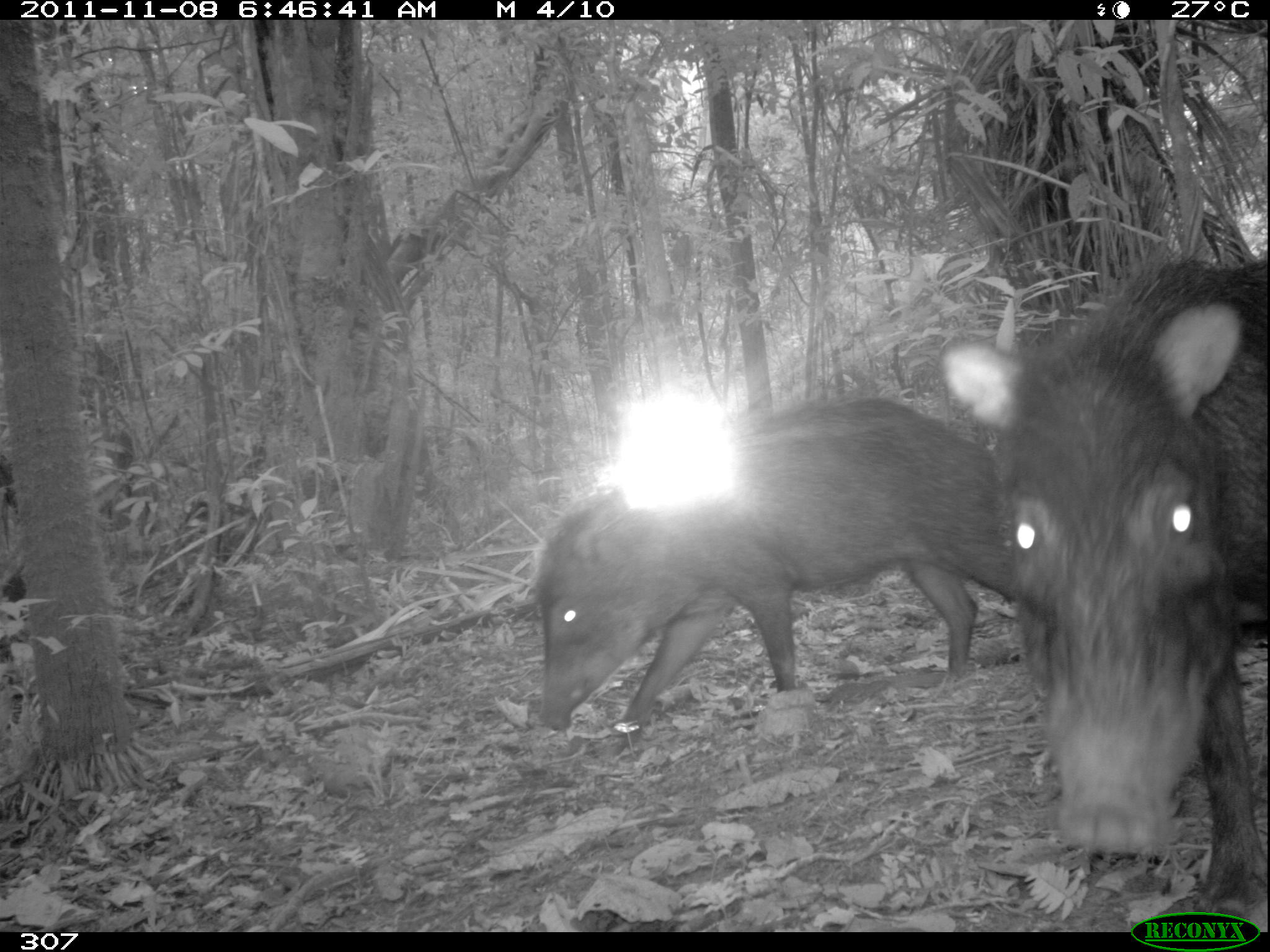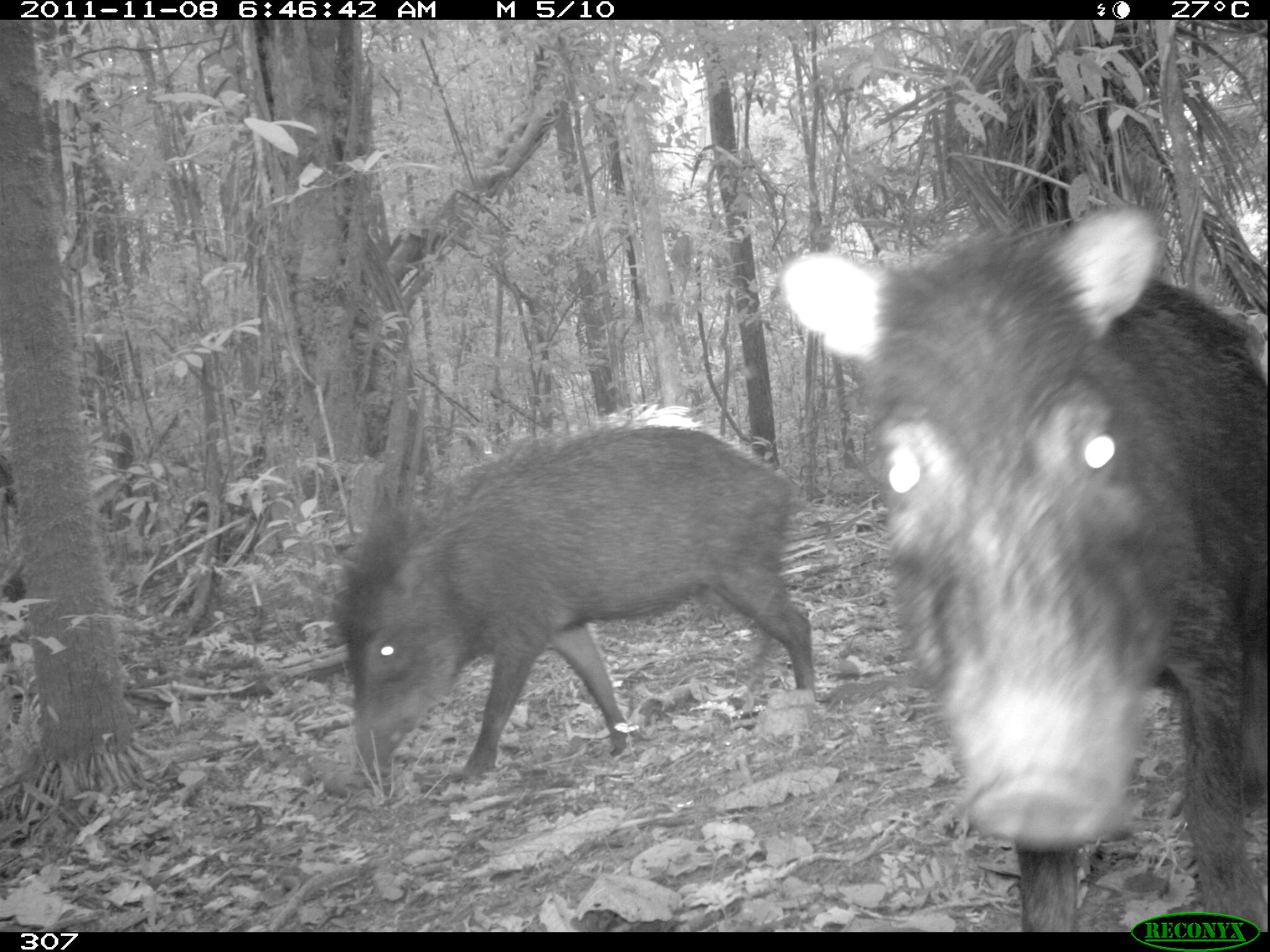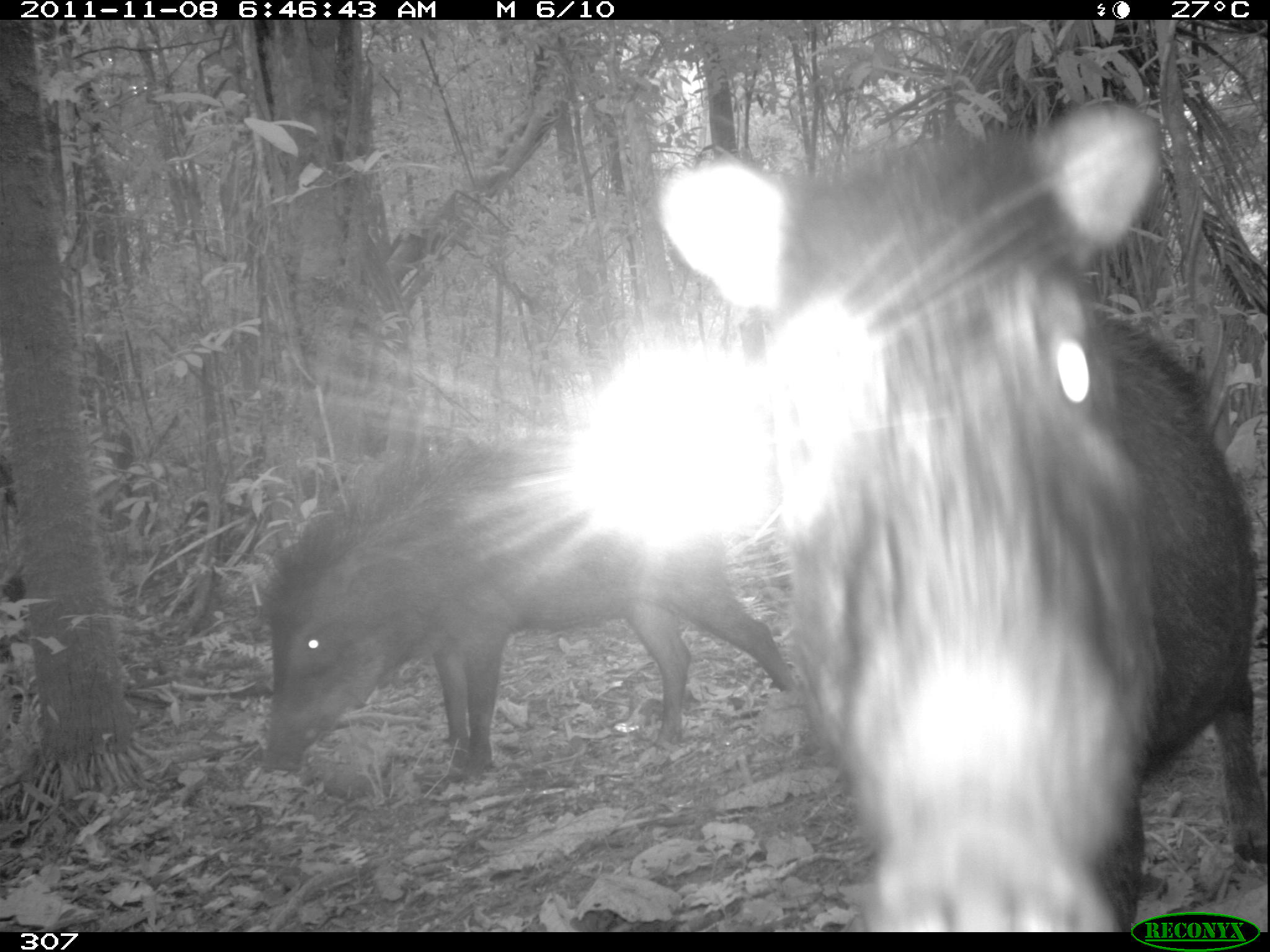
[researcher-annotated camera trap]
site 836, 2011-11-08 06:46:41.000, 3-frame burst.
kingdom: Animalia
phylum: Chordata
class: Mammalia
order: Artiodactyla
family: Tayassuidae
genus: Tayassu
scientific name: Tayassu pecari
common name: white-lipped peccary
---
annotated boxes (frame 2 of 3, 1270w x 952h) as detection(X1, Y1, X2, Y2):
tayassu pecari: detection(780, 204, 1264, 932); detection(331, 421, 811, 782)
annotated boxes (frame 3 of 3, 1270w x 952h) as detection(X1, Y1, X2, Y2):
tayassu pecari: detection(655, 100, 1265, 932); detection(261, 439, 793, 778)